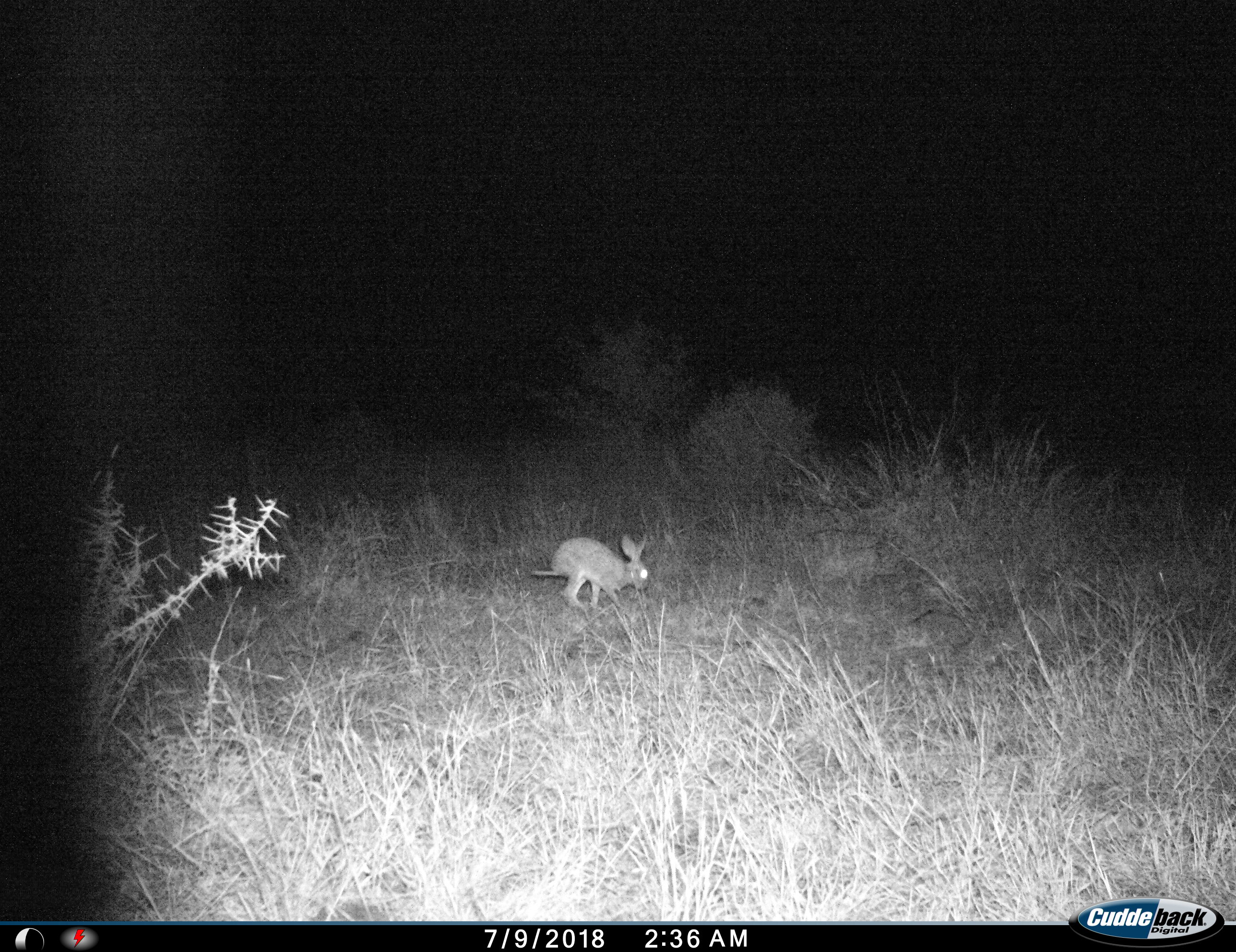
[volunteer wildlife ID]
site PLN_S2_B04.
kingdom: Animalia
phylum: Chordata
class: Mammalia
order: Lagomorpha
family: Leporidae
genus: Lepus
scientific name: Lepus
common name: hare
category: hareunknown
Hareunknown (hare) (Lepus), count 1. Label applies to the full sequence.